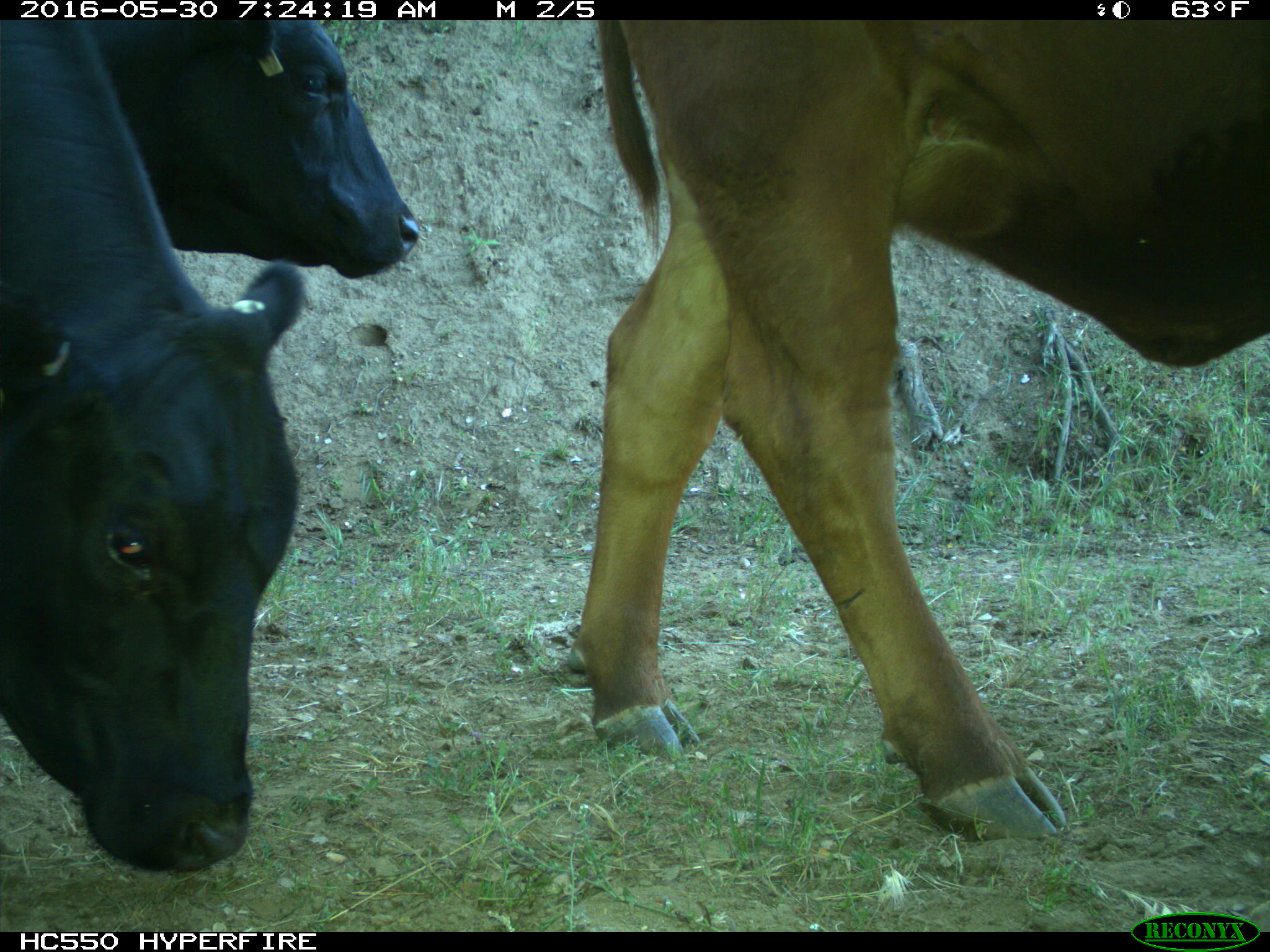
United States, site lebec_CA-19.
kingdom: Animalia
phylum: Chordata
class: Mammalia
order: Artiodactyla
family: Bovidae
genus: Bos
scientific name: Bos taurus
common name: domestic cow